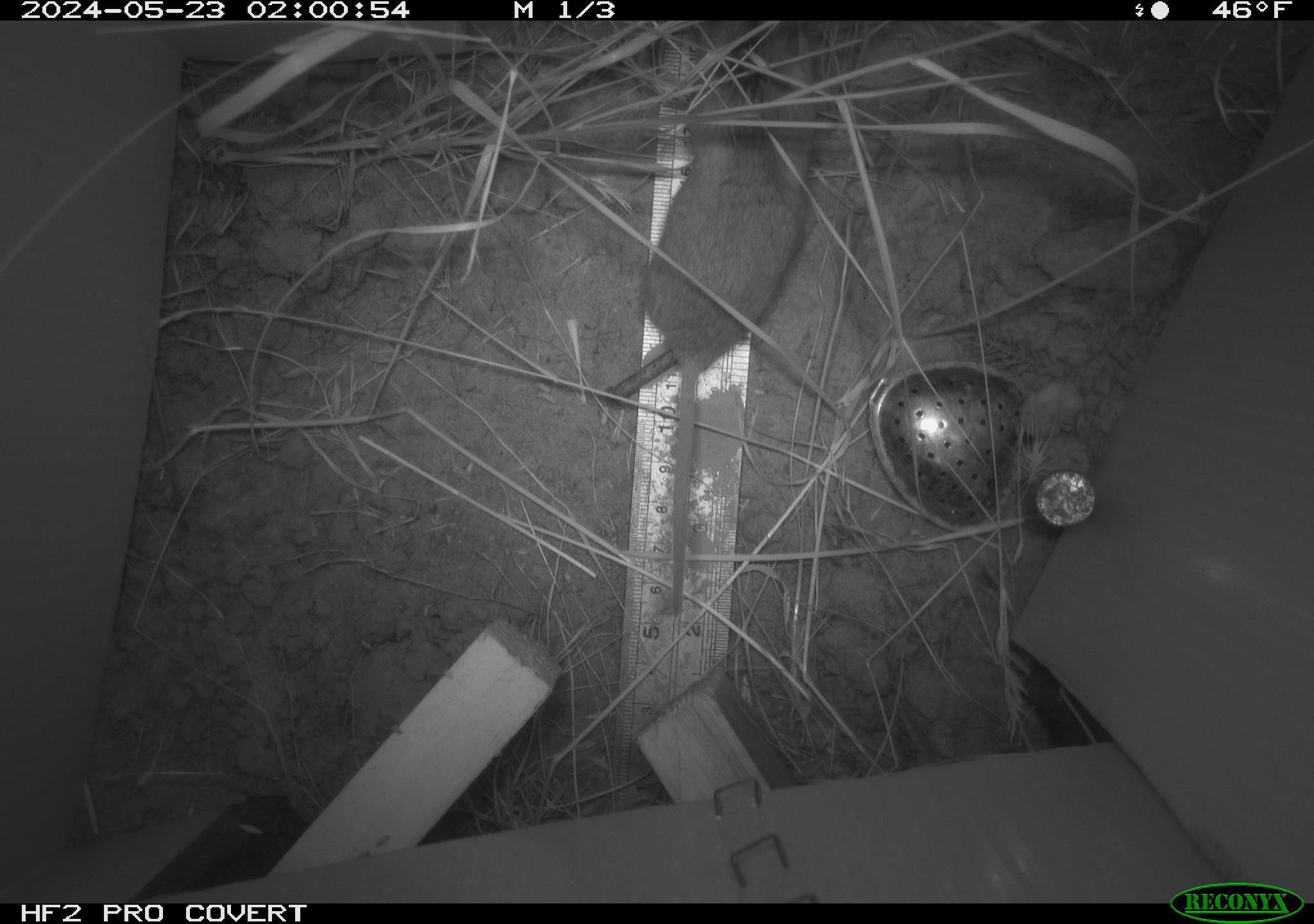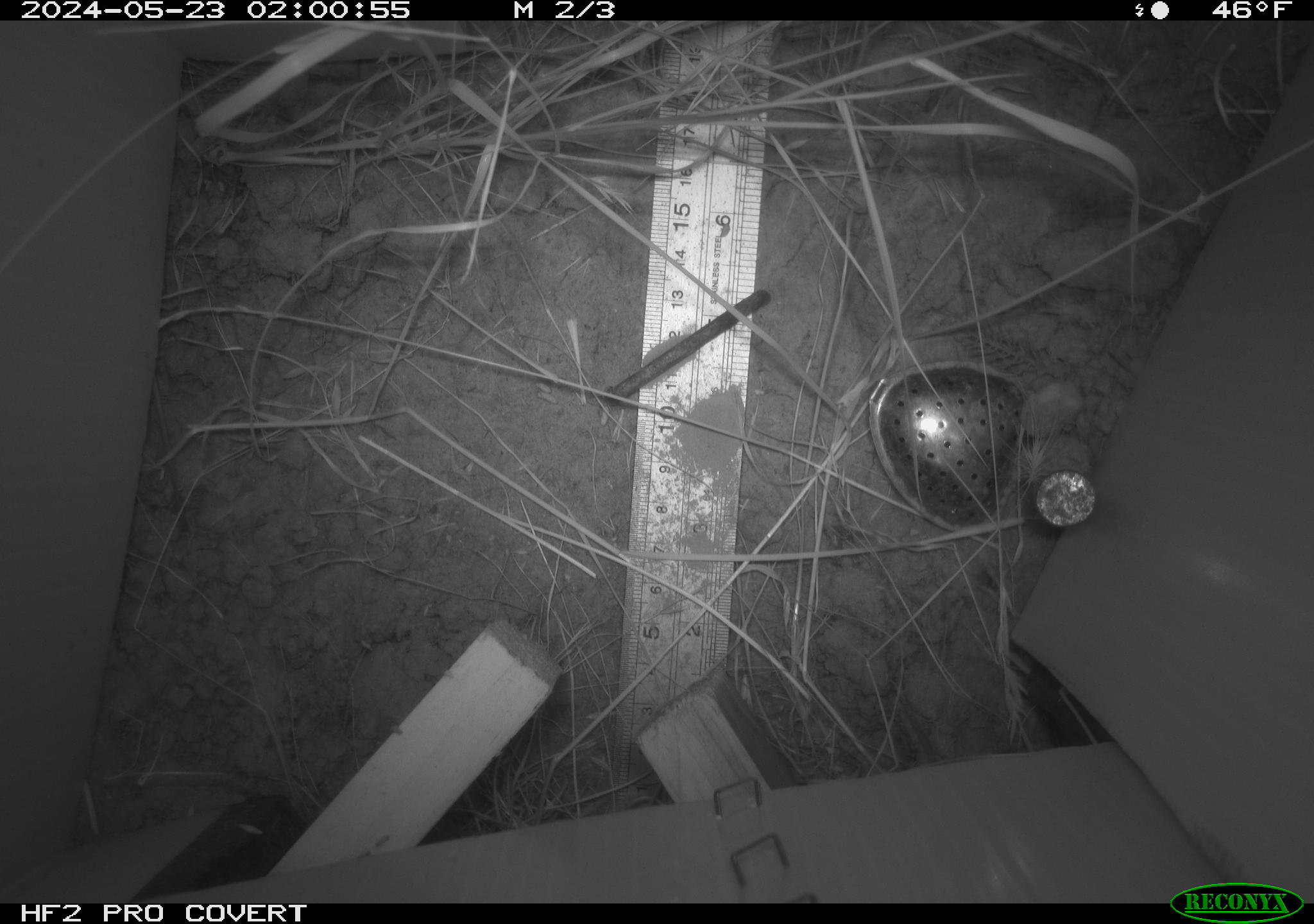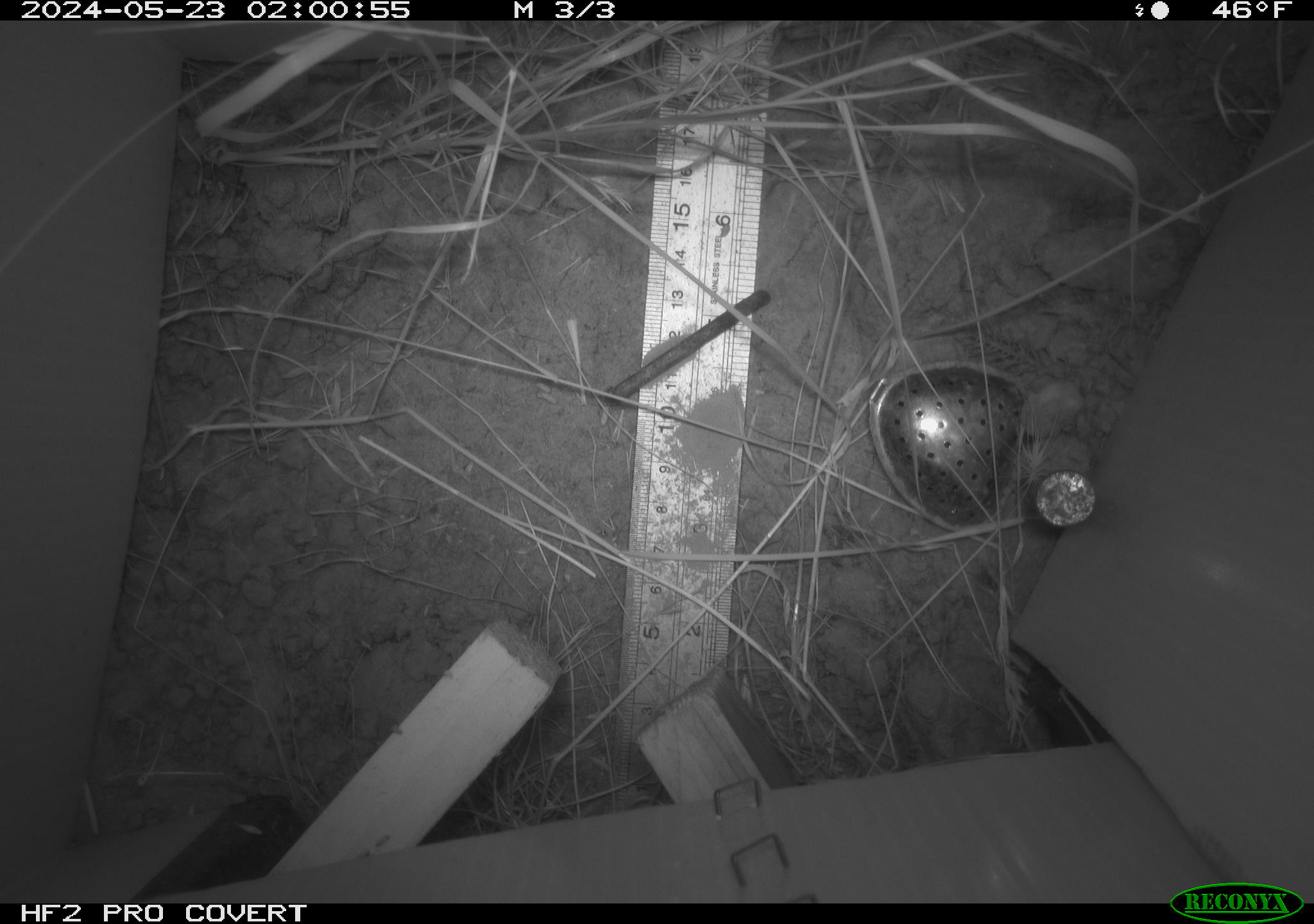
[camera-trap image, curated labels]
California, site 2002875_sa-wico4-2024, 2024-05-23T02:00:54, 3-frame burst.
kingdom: Animalia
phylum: Chordata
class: Mammalia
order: Rodentia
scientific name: Rodentia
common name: rodent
Rodent (Rodentia).